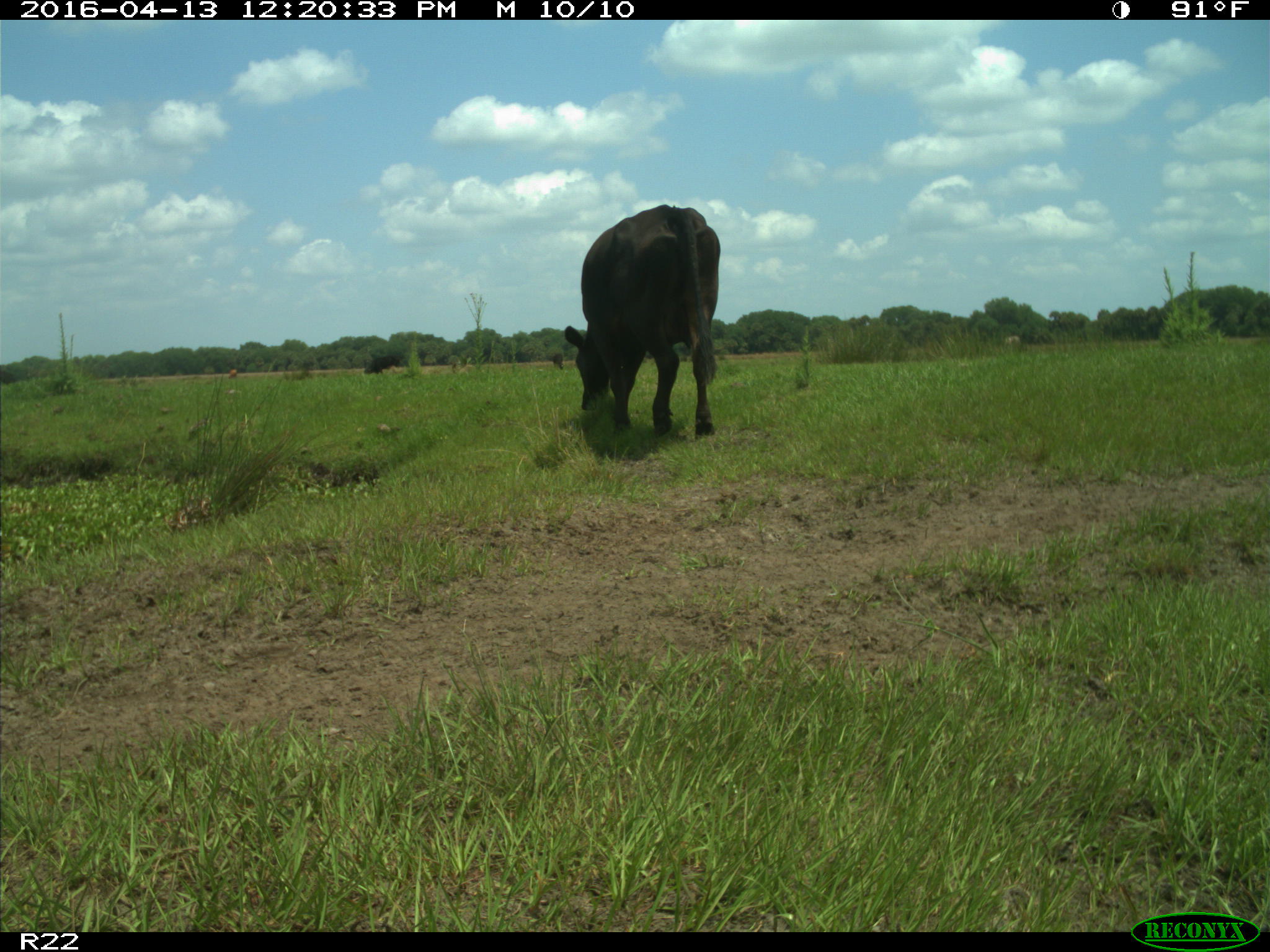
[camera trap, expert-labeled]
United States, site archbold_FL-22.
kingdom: Animalia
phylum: Chordata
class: Mammalia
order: Artiodactyla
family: Bovidae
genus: Bos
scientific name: Bos taurus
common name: domestic cow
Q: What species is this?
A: Bos taurus (domestic cow).